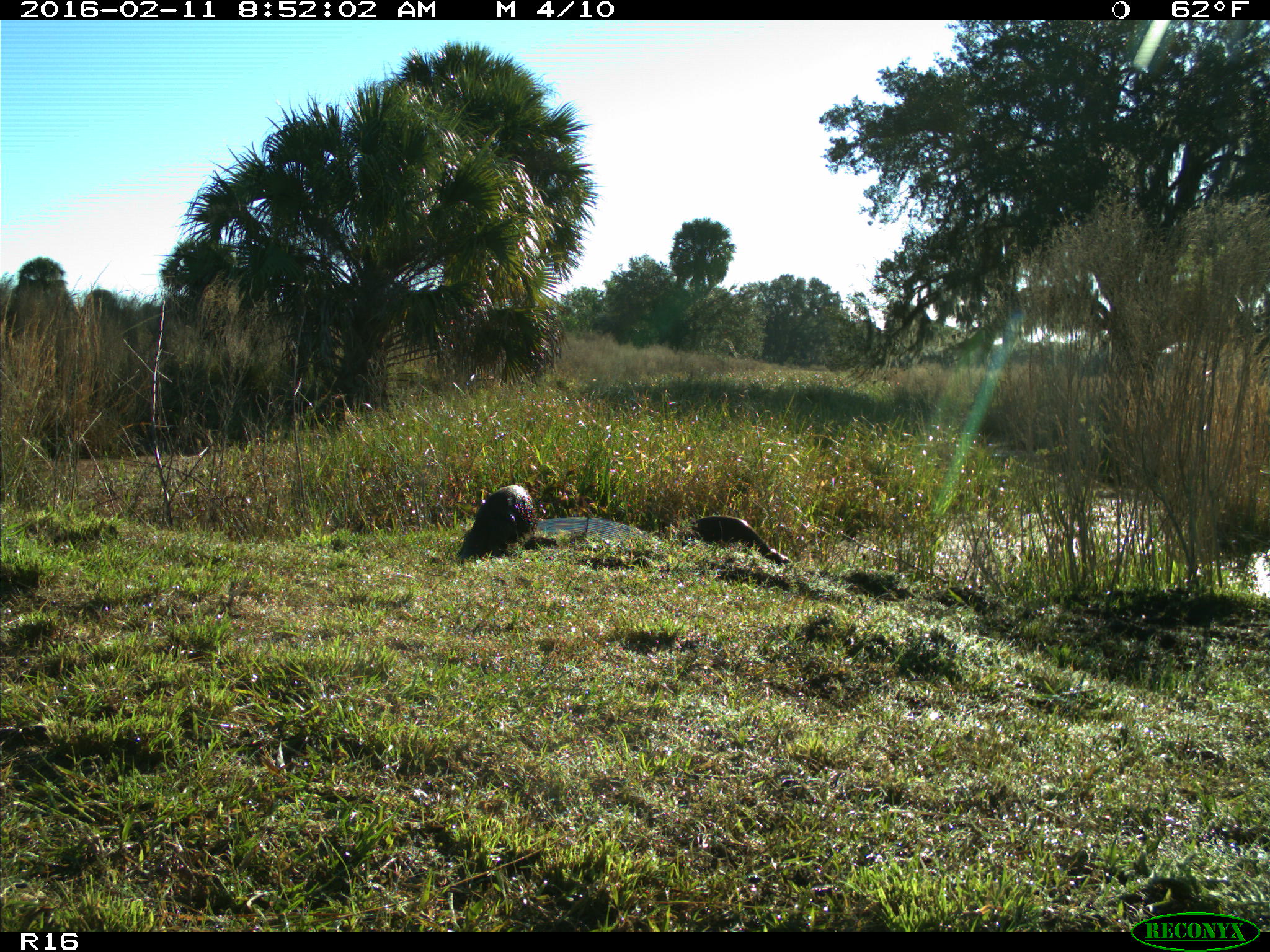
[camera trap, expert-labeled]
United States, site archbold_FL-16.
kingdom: Animalia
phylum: Chordata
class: Mammalia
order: Carnivora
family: Mustelidae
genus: Lontra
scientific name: Lontra canadensis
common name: north american river otter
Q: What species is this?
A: Lontra canadensis (north american river otter).